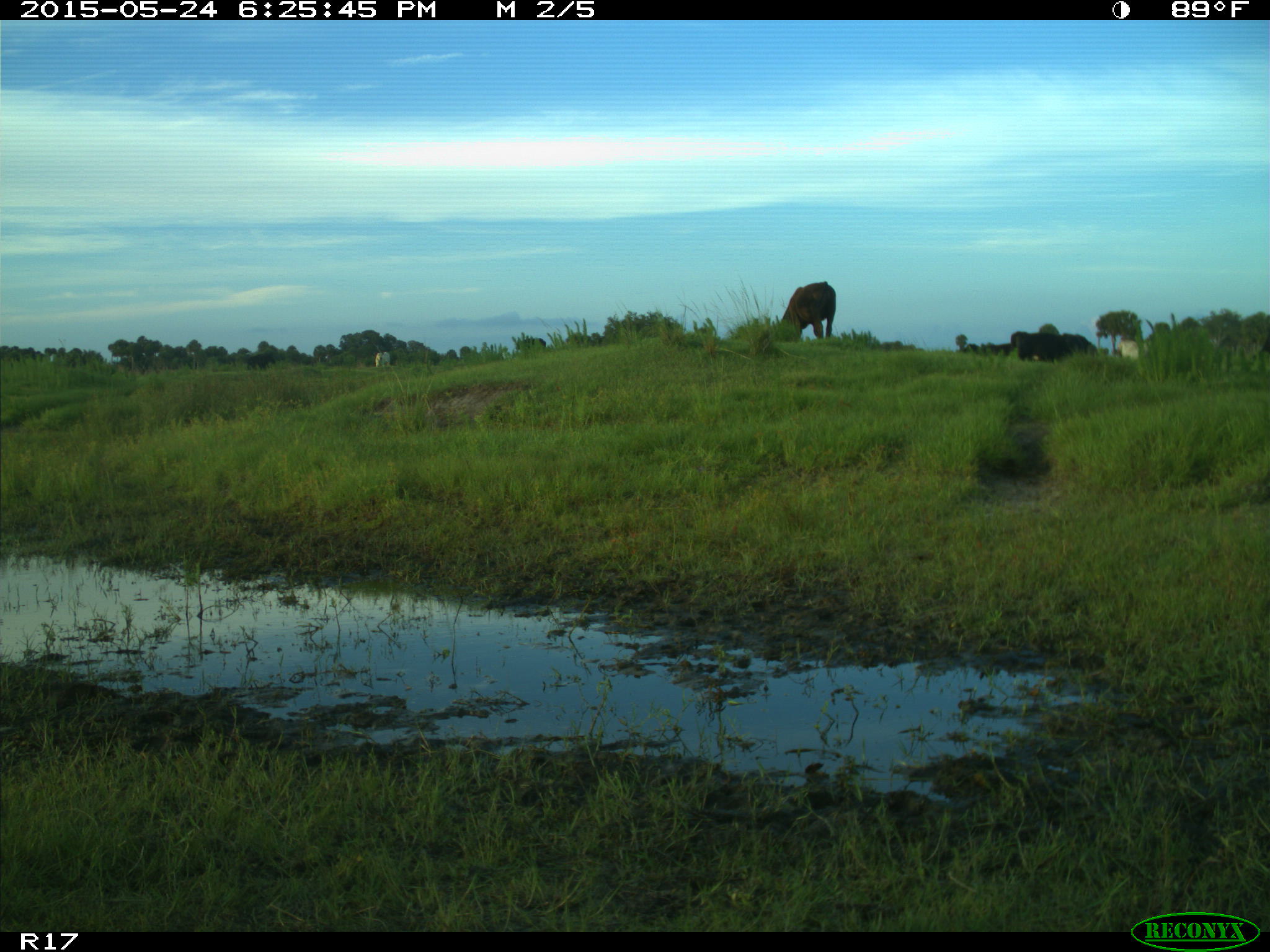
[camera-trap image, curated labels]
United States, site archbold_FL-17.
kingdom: Animalia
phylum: Chordata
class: Mammalia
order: Artiodactyla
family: Bovidae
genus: Bos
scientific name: Bos taurus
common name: domestic cow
Bos taurus (domestic cow).